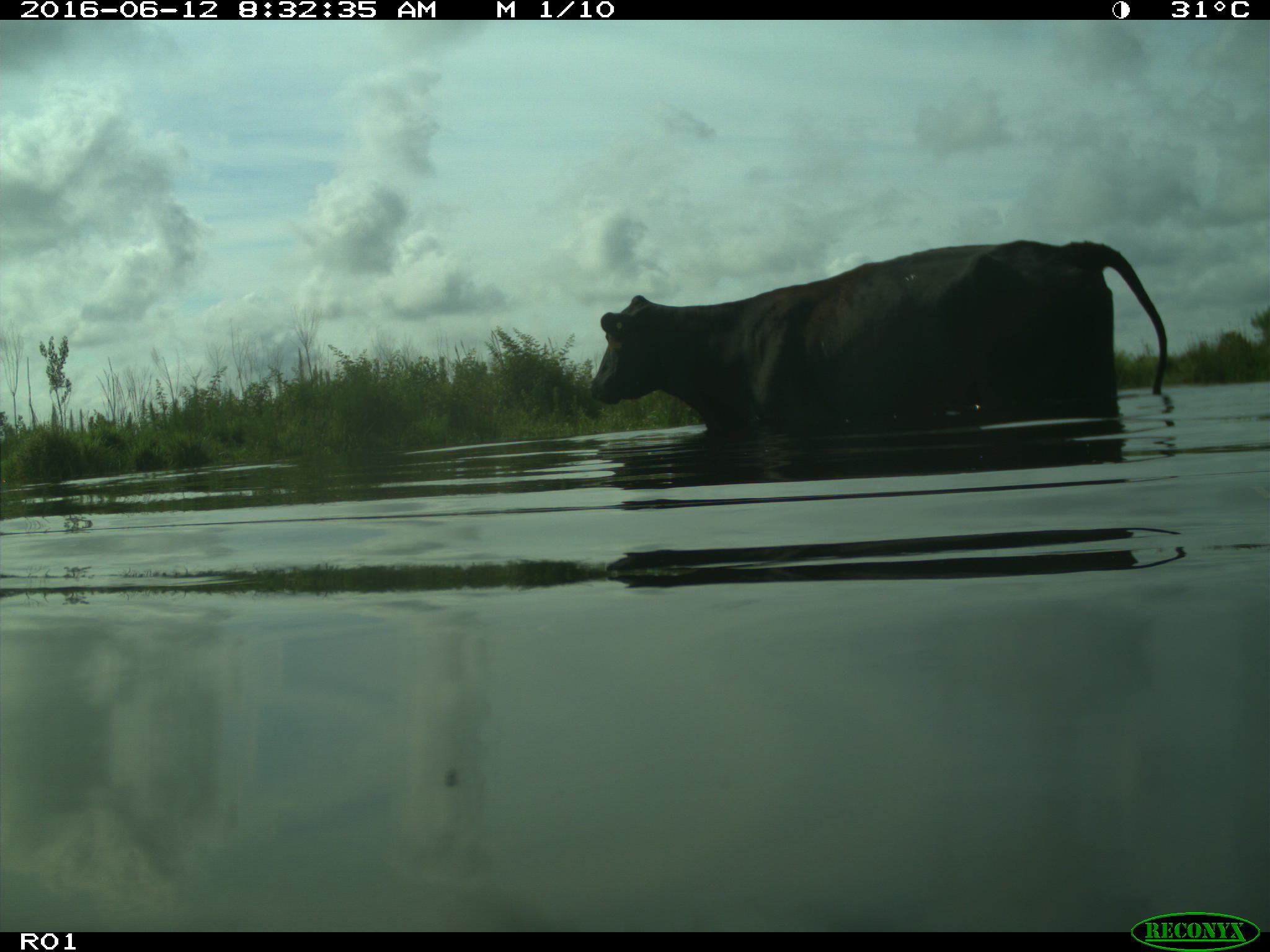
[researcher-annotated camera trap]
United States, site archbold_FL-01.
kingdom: Animalia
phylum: Chordata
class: Mammalia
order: Artiodactyla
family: Bovidae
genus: Bos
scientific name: Bos taurus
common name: domestic cow